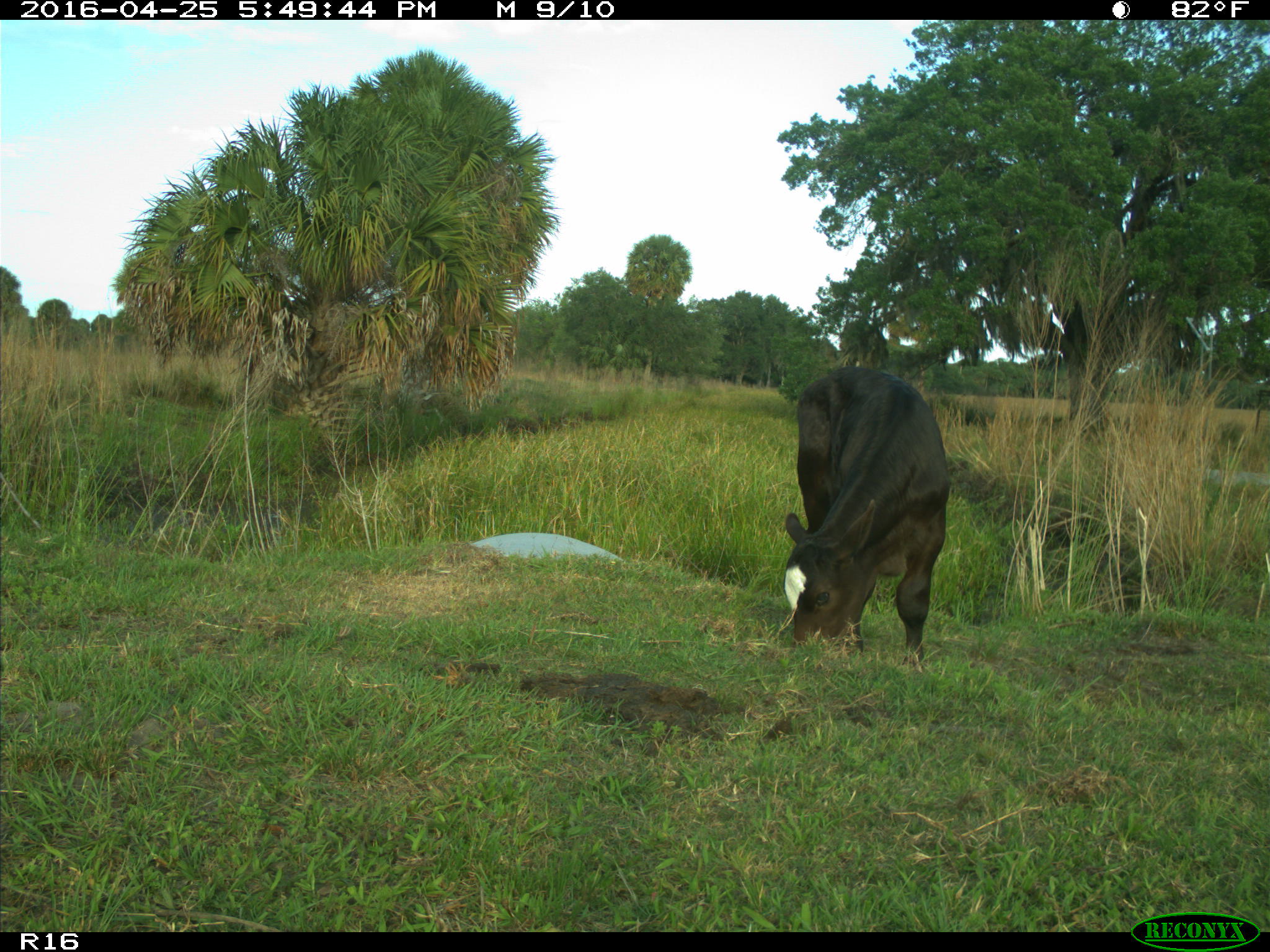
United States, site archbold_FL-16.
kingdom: Animalia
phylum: Chordata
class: Mammalia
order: Artiodactyla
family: Bovidae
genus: Bos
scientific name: Bos taurus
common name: domestic cow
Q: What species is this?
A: Bos taurus (domestic cow).